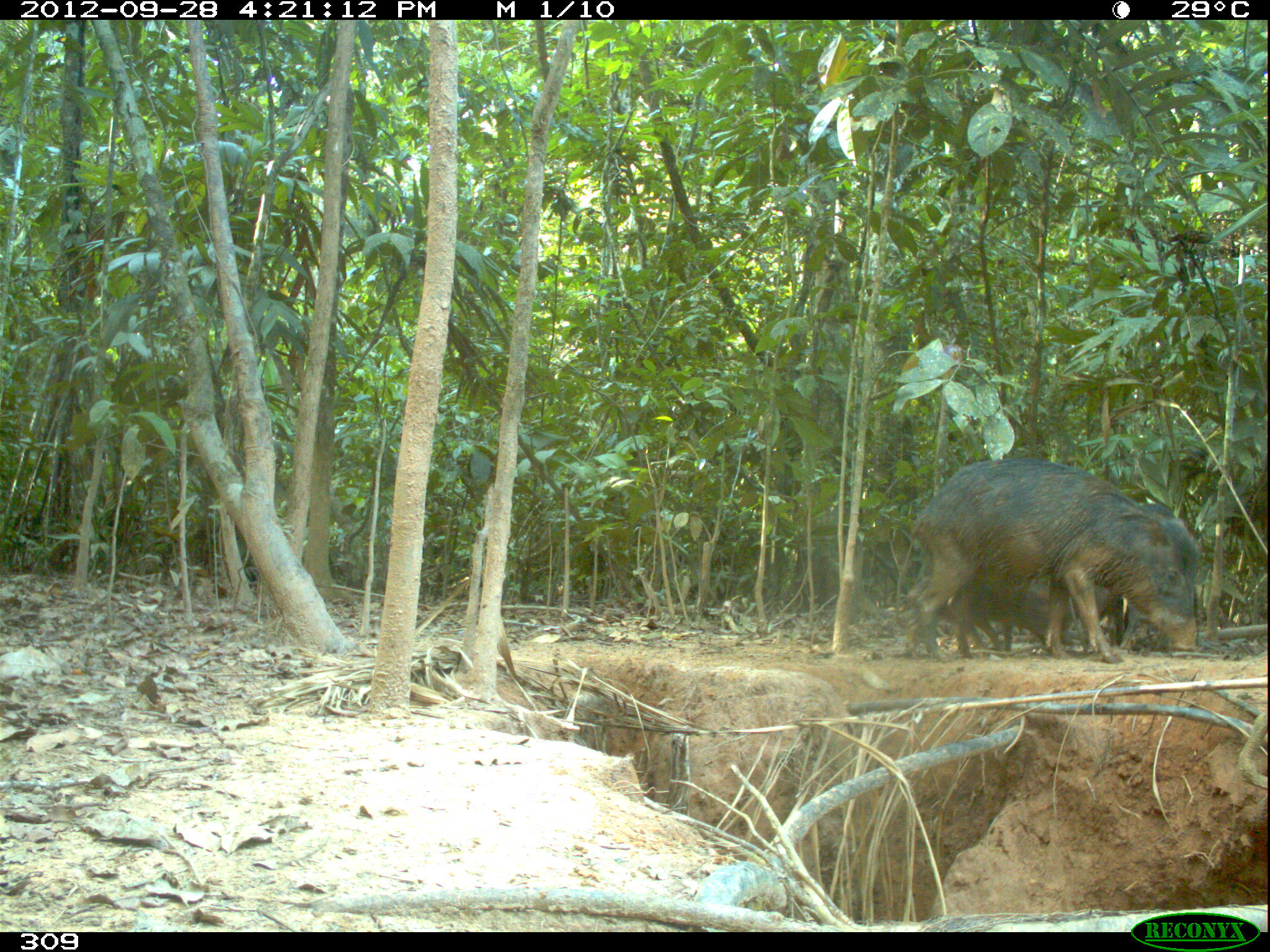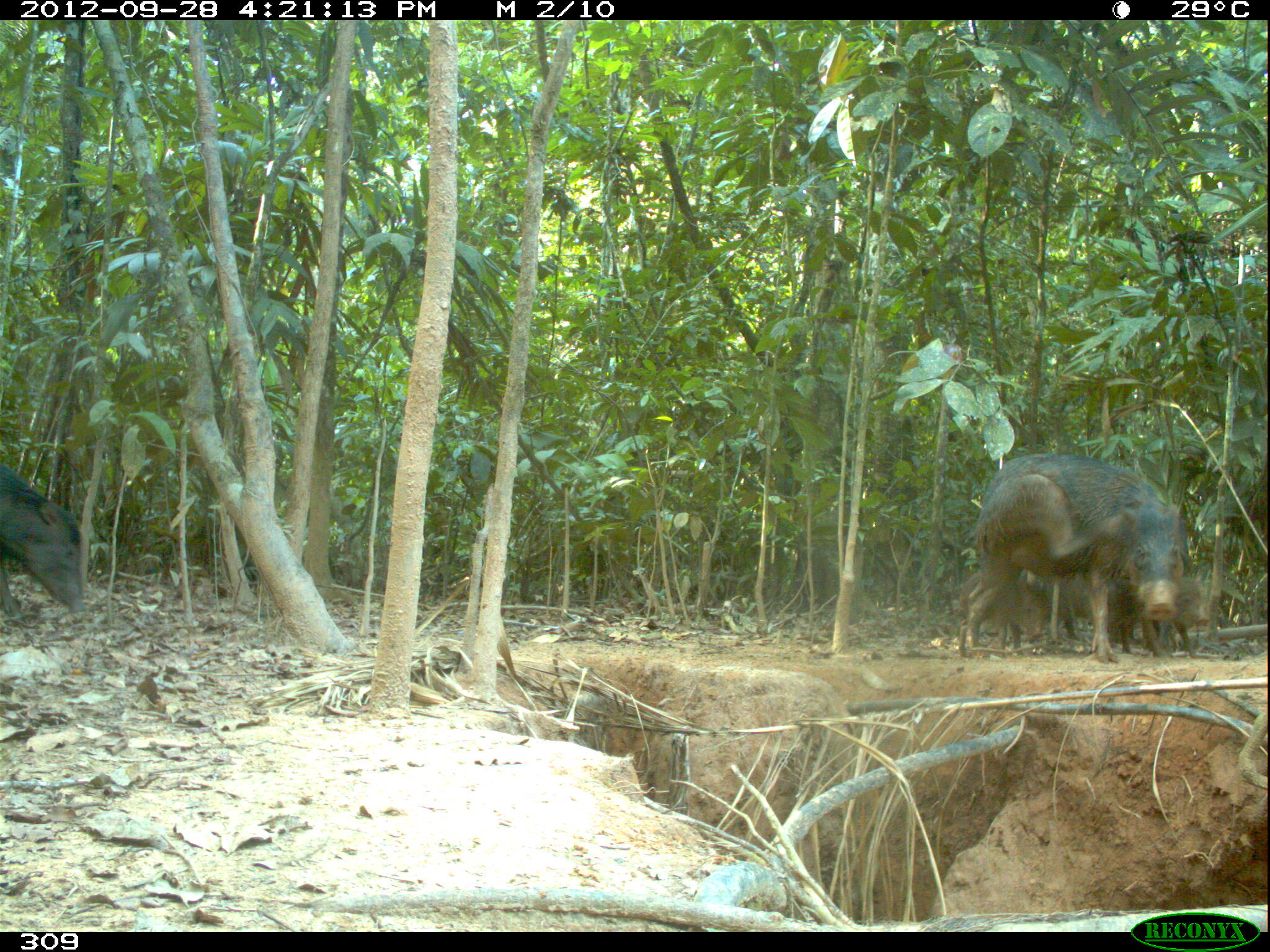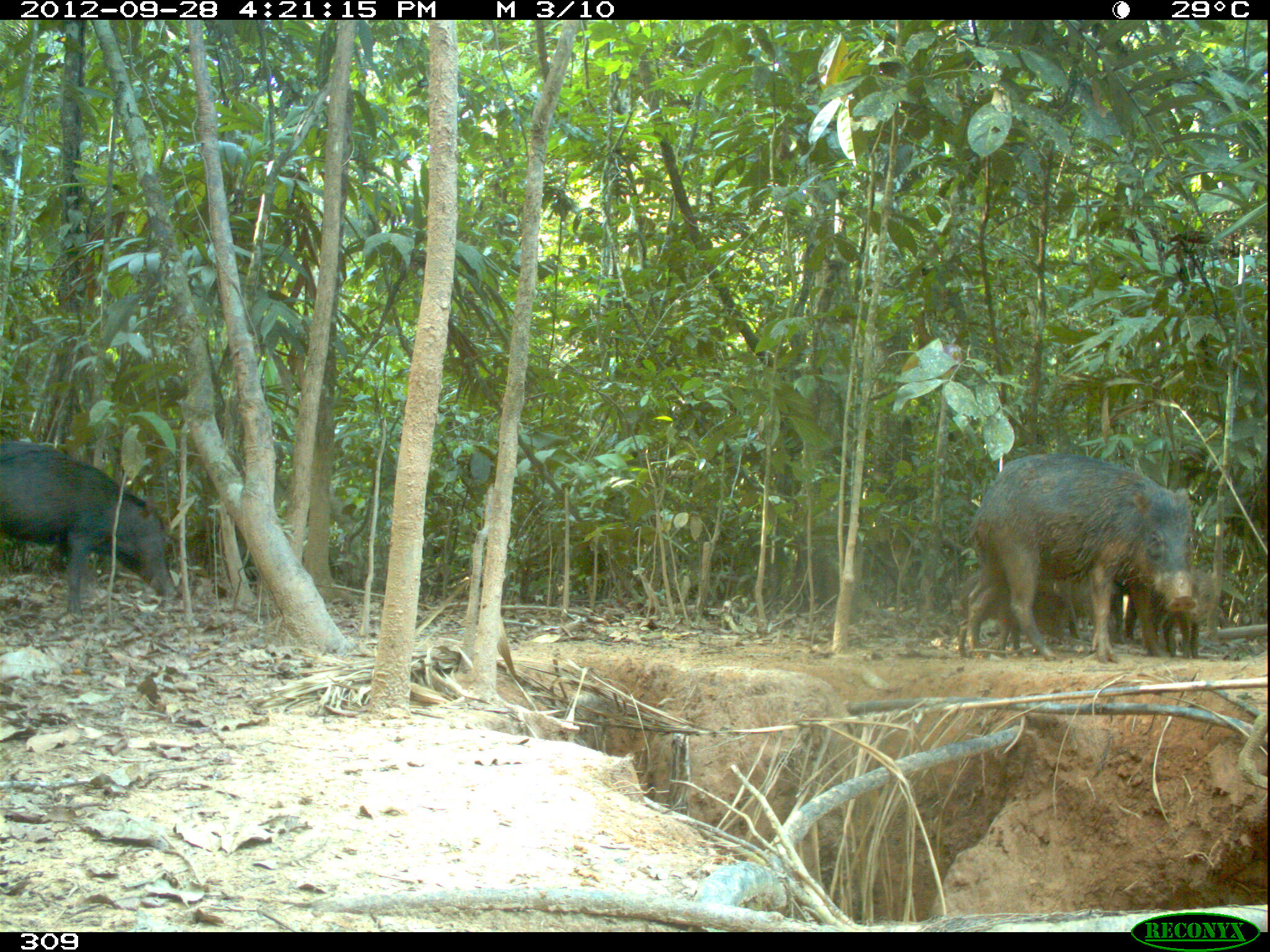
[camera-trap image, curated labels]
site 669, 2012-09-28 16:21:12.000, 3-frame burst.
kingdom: Animalia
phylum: Chordata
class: Mammalia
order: Artiodactyla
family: Tayassuidae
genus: Tayassu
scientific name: Tayassu pecari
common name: white-lipped peccary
Tayassu pecari (white-lipped peccary).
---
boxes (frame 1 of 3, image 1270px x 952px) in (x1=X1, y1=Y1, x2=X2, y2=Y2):
tayassu pecari: (x1=901, y1=460, x2=1200, y2=661); (x1=944, y1=575, x2=1109, y2=649)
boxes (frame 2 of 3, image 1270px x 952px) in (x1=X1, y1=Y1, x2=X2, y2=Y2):
tayassu pecari: (x1=967, y1=451, x2=1182, y2=661); (x1=0, y1=463, x2=86, y2=617); (x1=1020, y1=569, x2=1132, y2=652); (x1=956, y1=569, x2=1046, y2=657); (x1=1173, y1=575, x2=1209, y2=657)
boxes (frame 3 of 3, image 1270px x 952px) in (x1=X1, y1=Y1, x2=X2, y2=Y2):
tayassu pecari: (x1=967, y1=452, x2=1194, y2=664); (x1=0, y1=441, x2=176, y2=616); (x1=958, y1=567, x2=1066, y2=657); (x1=1122, y1=567, x2=1215, y2=658); (x1=1053, y1=577, x2=1135, y2=640)